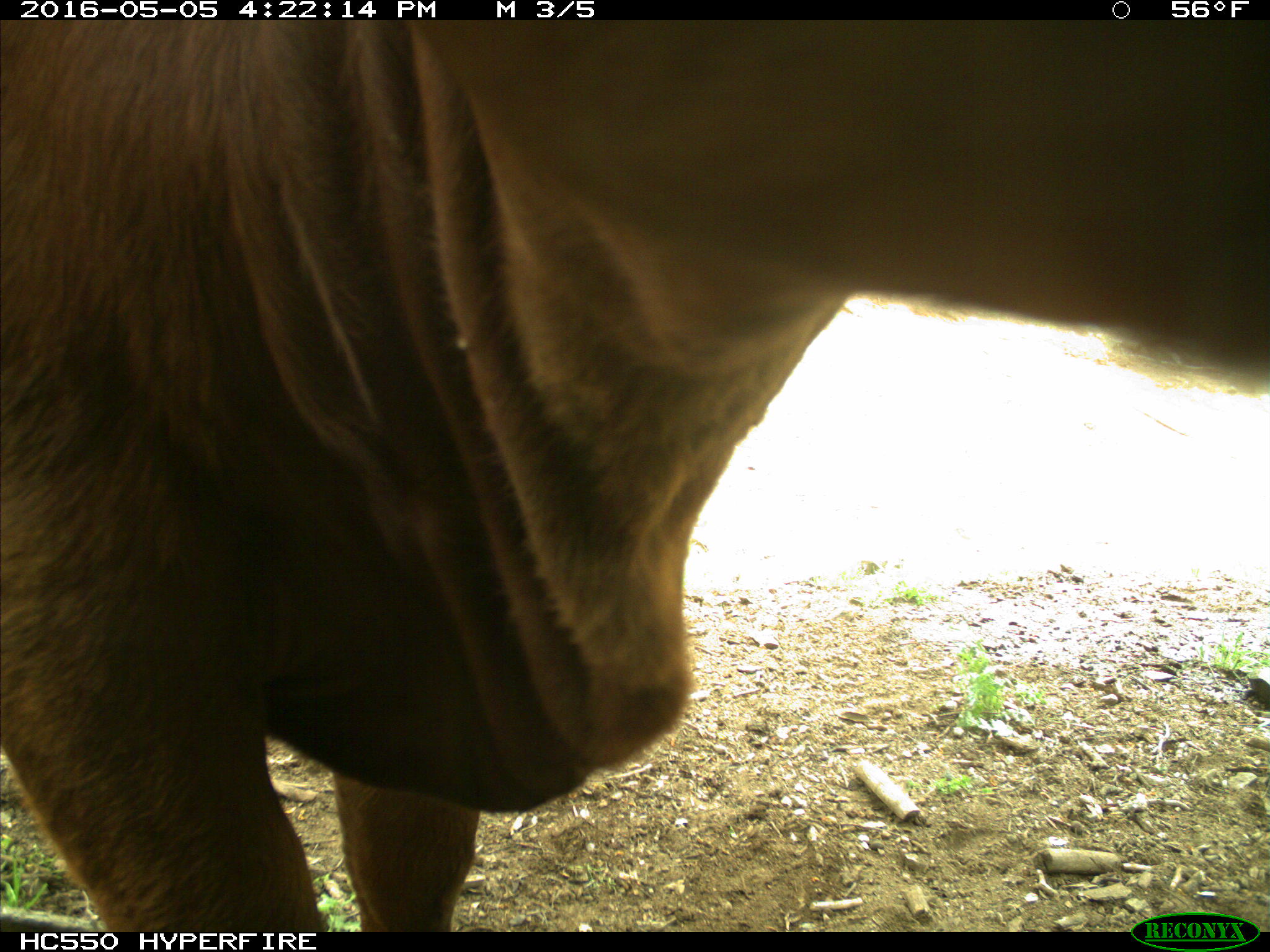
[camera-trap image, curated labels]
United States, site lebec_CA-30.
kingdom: Animalia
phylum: Chordata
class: Mammalia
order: Artiodactyla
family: Bovidae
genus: Bos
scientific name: Bos taurus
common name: domestic cow